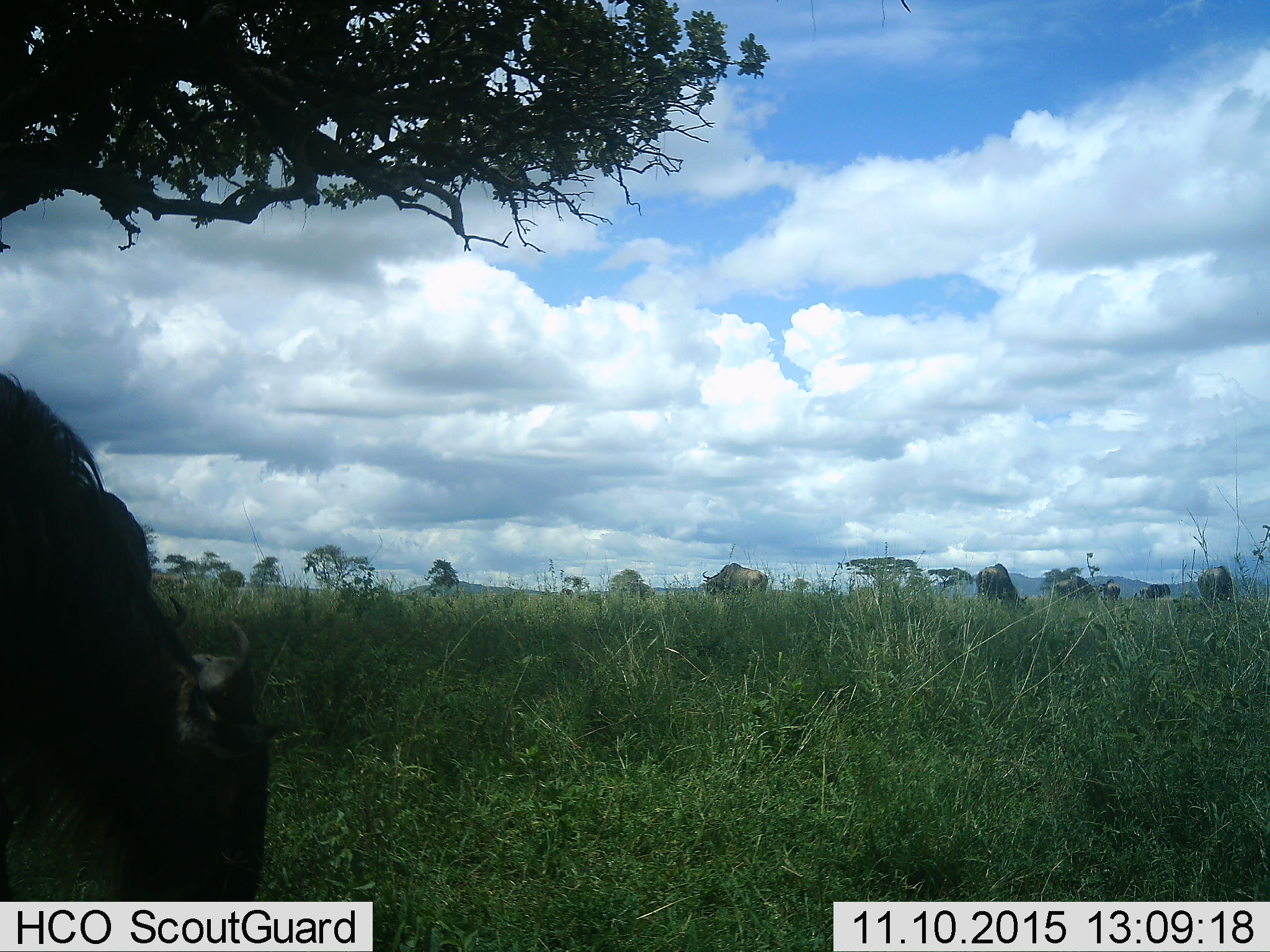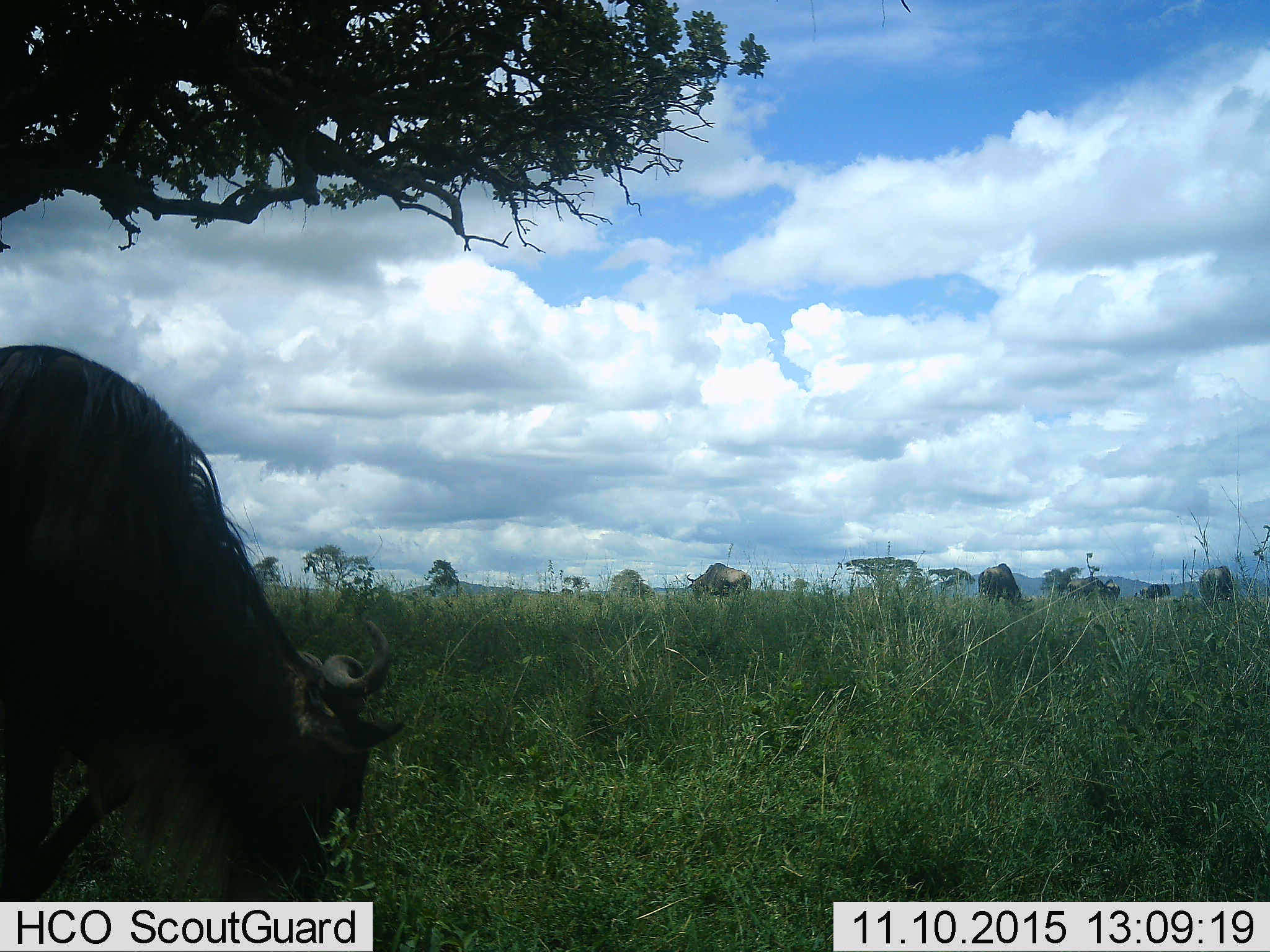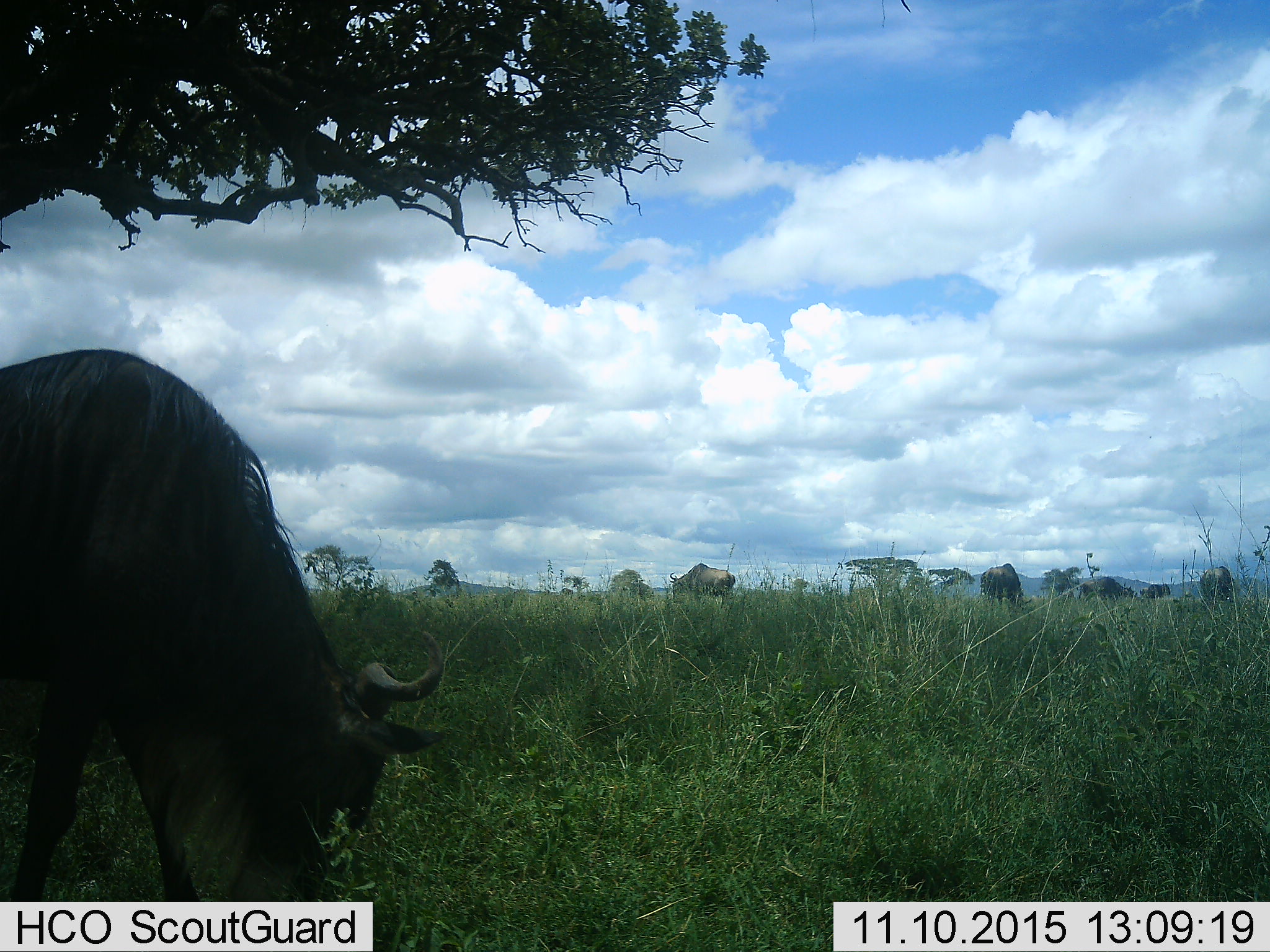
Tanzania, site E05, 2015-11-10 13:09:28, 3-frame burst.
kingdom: Animalia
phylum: Chordata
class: Mammalia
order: Artiodactyla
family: Bovidae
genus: Connochaetes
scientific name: Connochaetes taurinus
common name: blue wildebeest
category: wildebeest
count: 7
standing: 50%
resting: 0%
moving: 50%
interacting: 0%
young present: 0%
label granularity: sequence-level